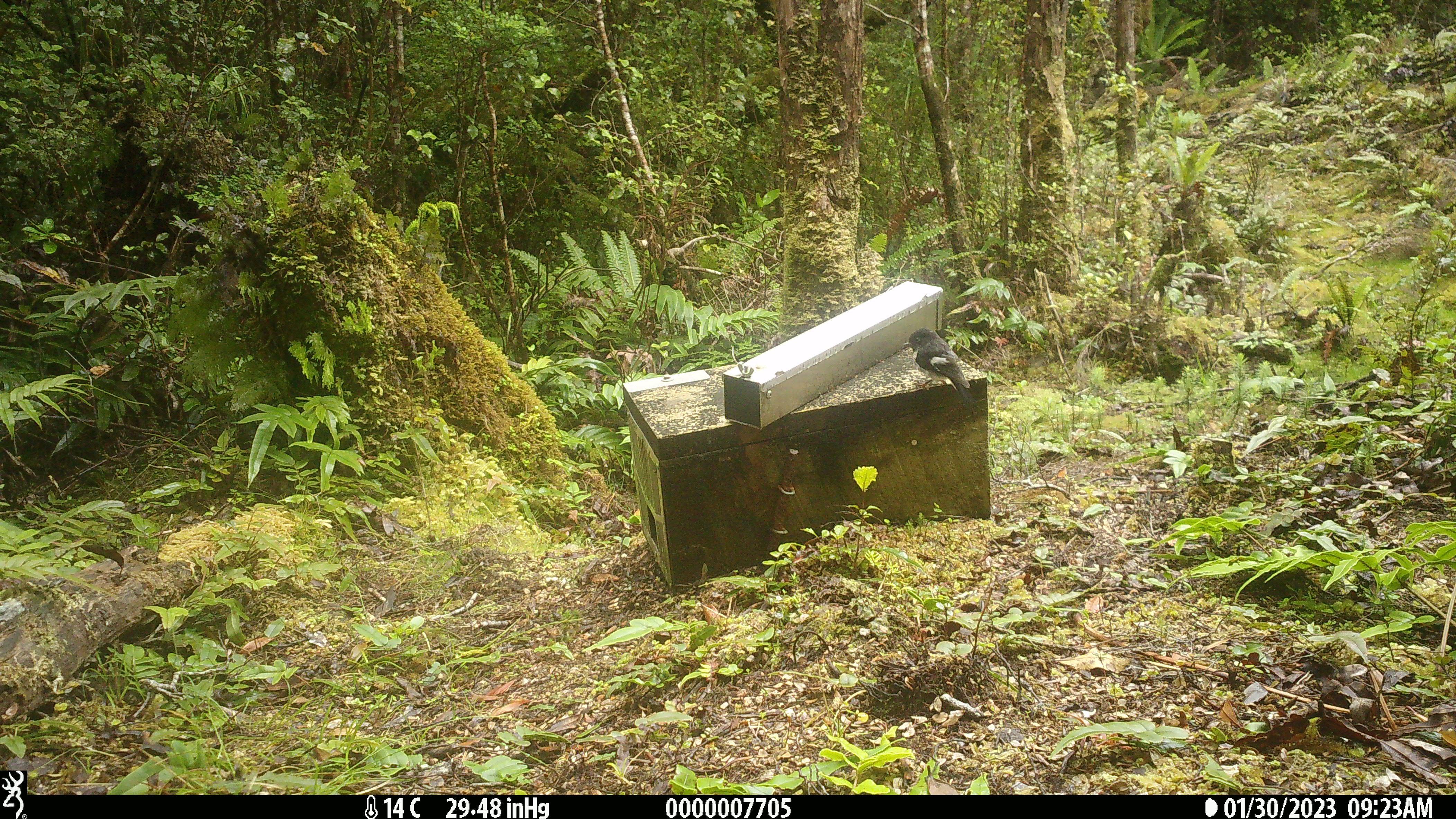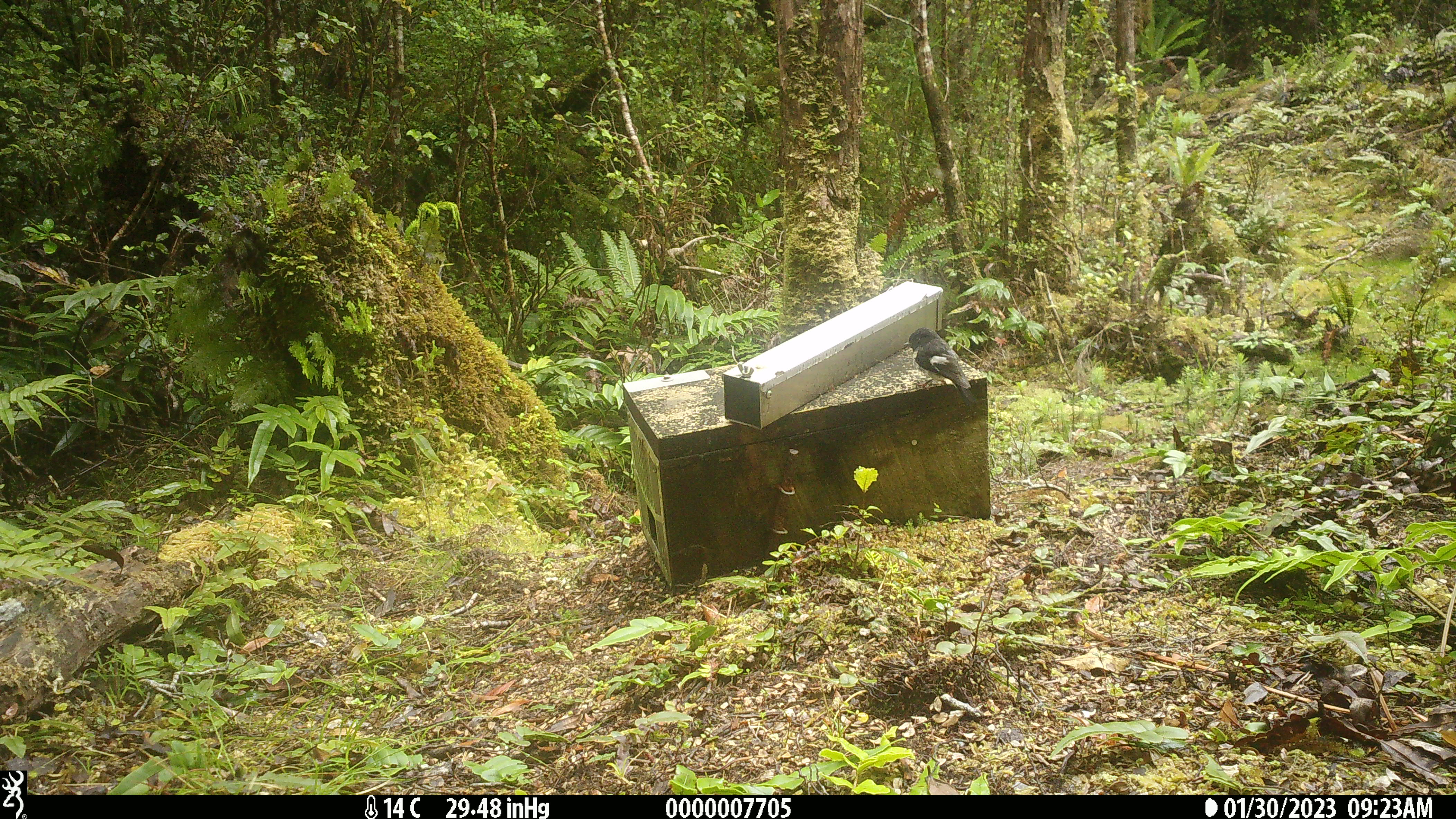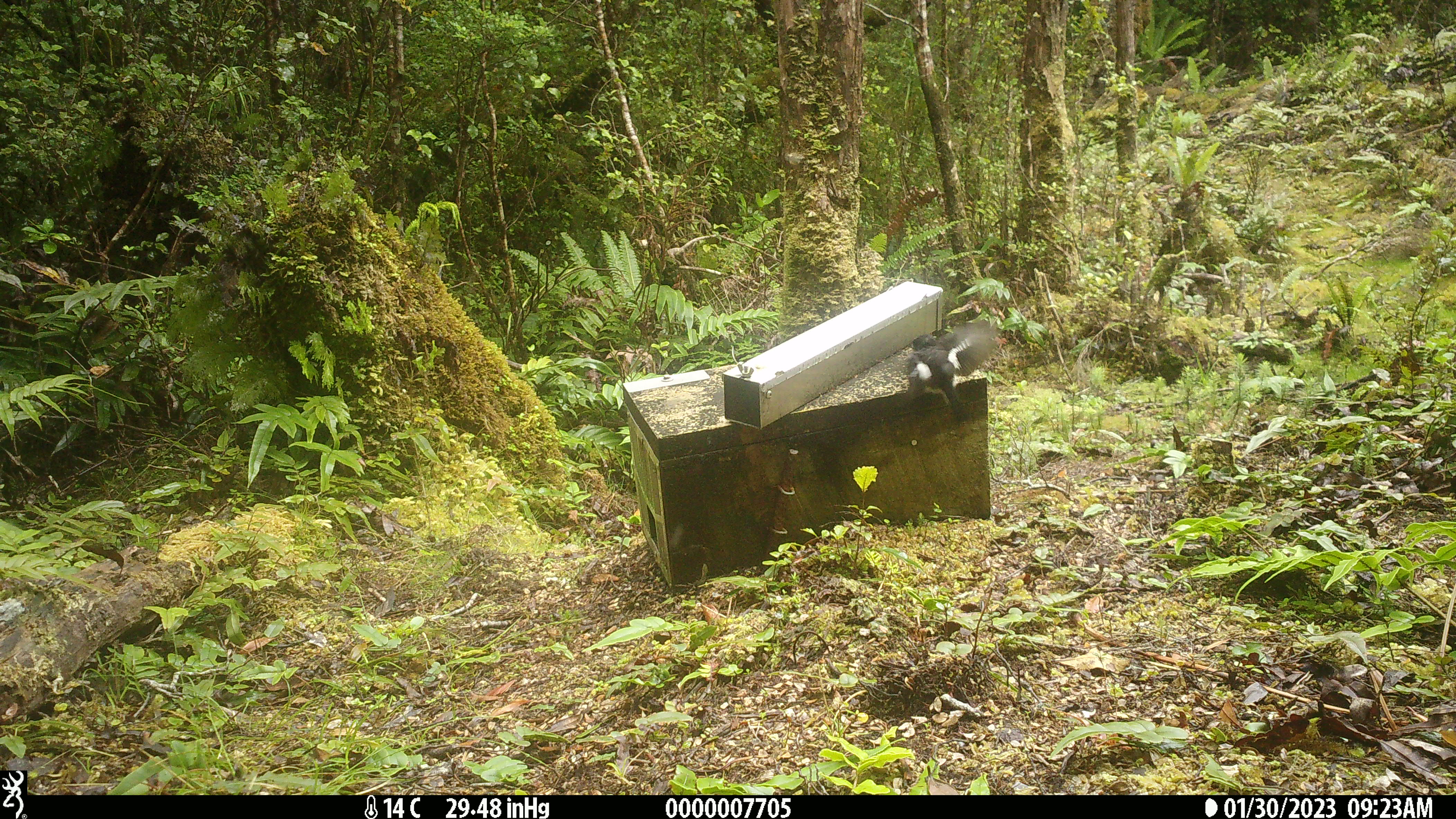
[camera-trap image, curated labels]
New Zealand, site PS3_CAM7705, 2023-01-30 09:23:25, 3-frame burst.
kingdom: Animalia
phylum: Chordata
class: Aves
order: Passeriformes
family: Petroicidae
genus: Petroica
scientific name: Petroica macrocephala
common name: tomtit